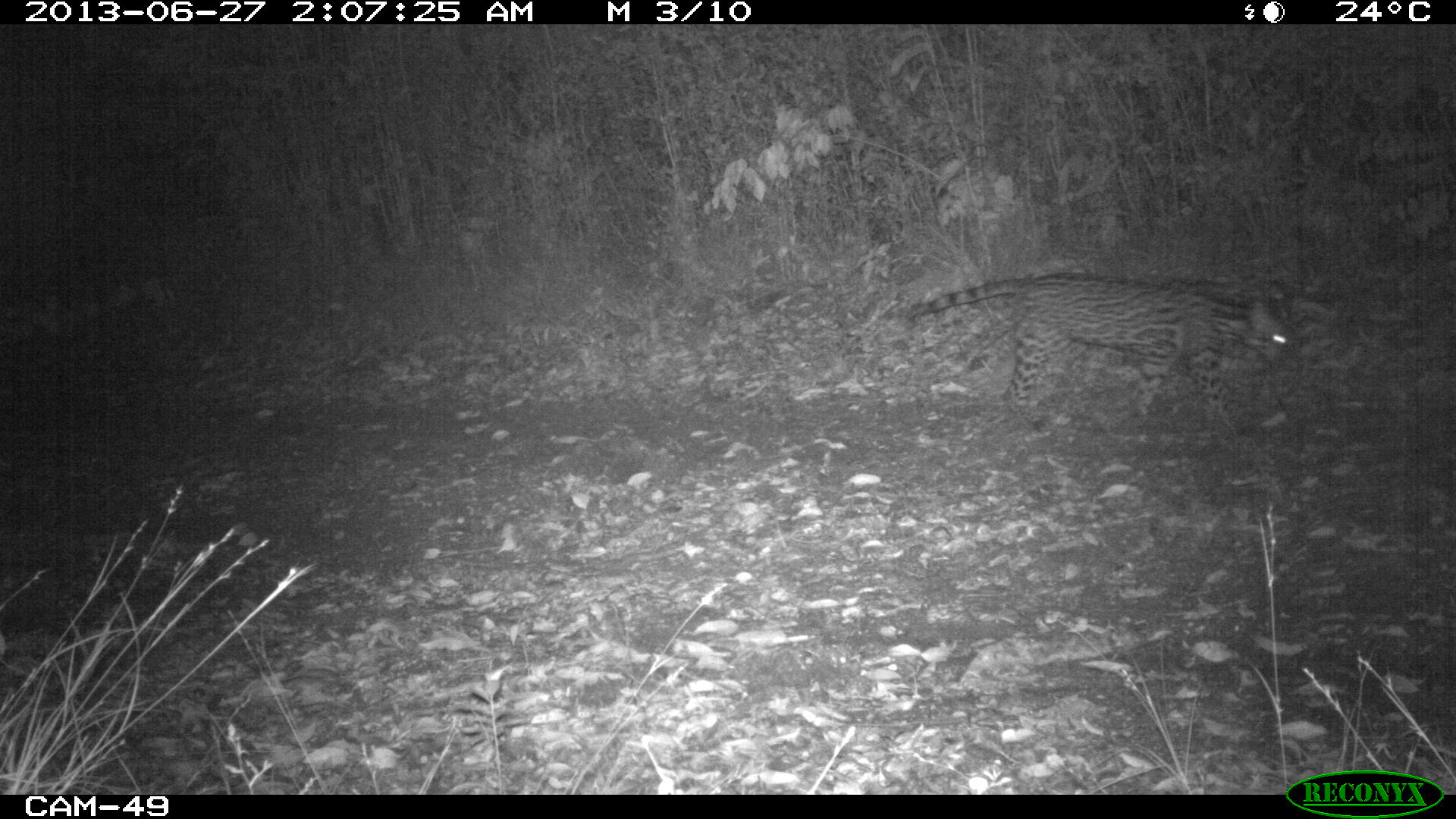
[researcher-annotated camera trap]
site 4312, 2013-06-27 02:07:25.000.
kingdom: Animalia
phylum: Chordata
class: Mammalia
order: Carnivora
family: Felidae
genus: Leopardus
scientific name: Leopardus pardalis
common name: ocelot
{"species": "Leopardus pardalis (ocelot)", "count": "1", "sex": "male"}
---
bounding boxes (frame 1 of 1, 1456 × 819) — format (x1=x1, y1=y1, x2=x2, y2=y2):
leopardus pardalis: (x1=907, y1=270, x2=1294, y2=427)